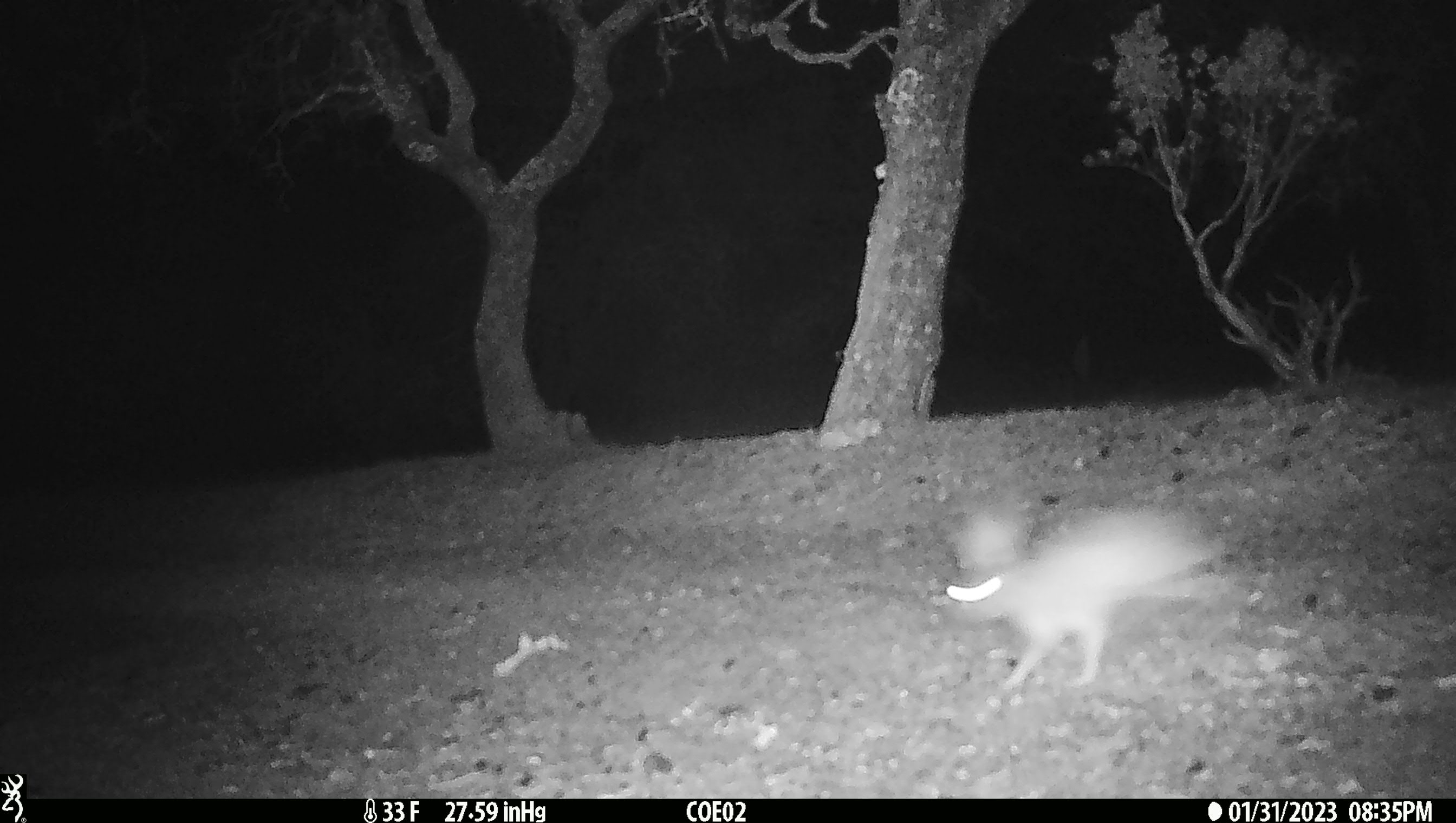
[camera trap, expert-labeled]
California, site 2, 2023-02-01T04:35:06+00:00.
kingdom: Animalia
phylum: Chordata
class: Mammalia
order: Lagomorpha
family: Leporidae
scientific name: Leporidae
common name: rabbit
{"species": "rabbit (Leporidae)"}